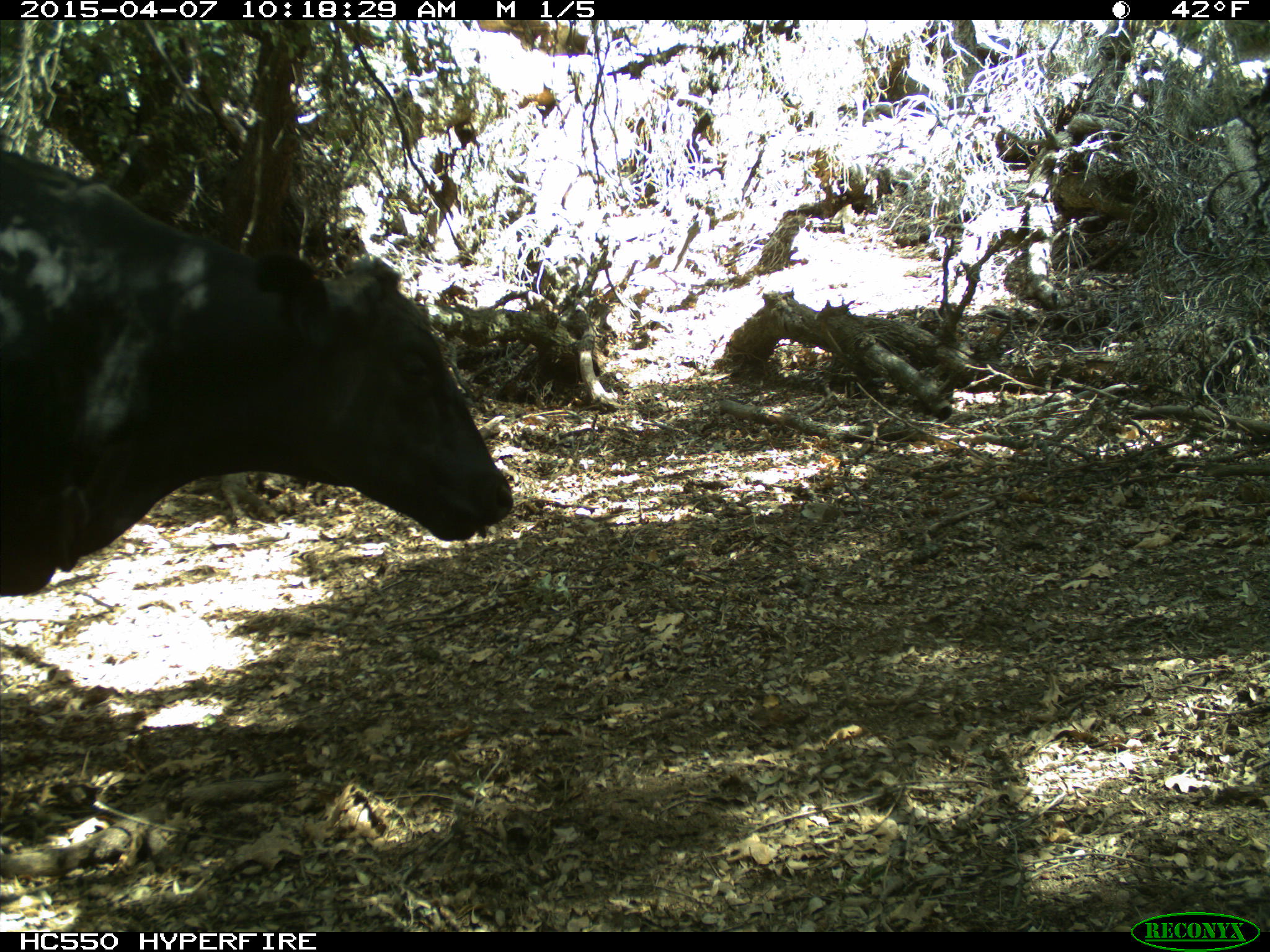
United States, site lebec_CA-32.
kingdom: Animalia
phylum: Chordata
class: Mammalia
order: Artiodactyla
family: Bovidae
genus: Bos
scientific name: Bos taurus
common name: domestic cow